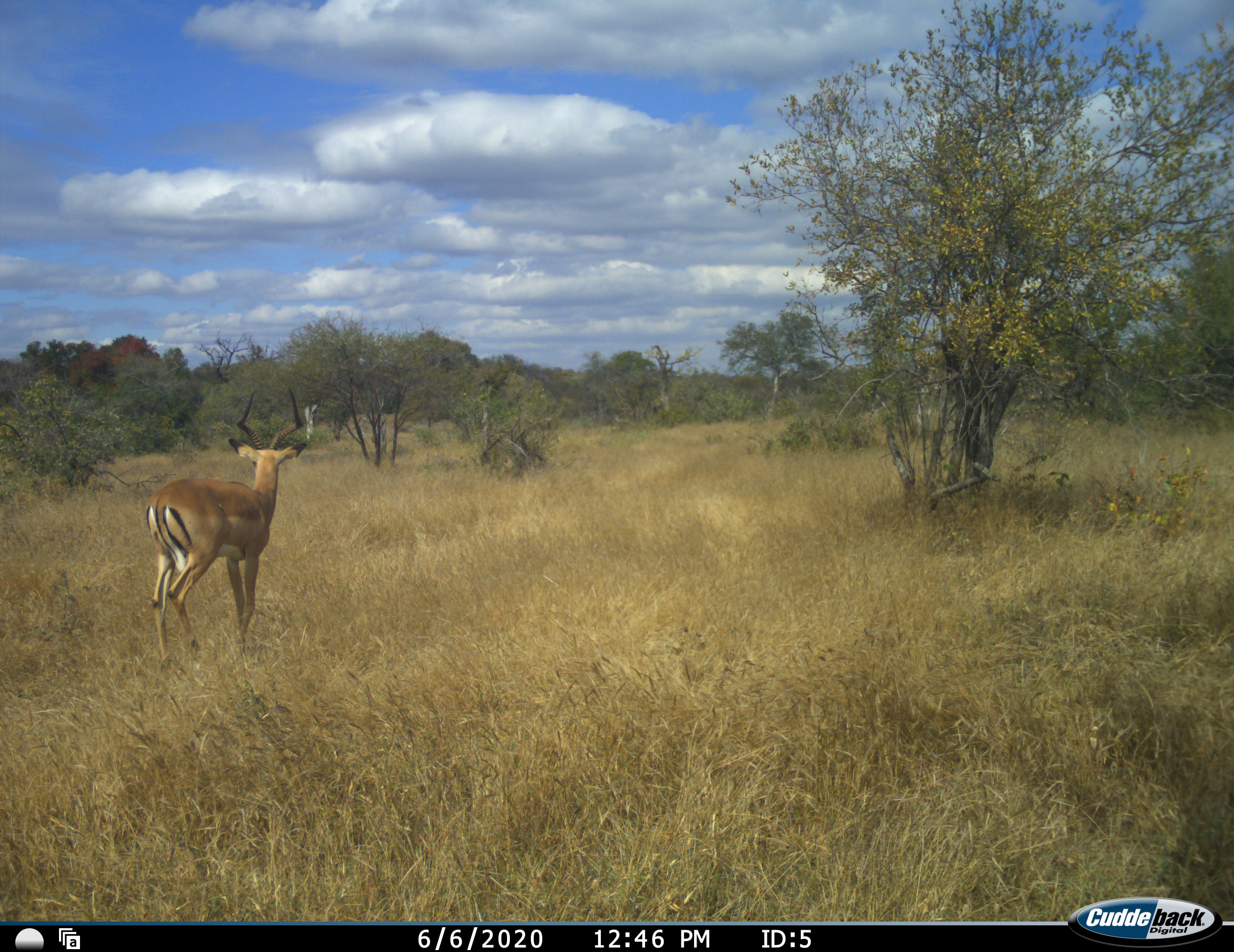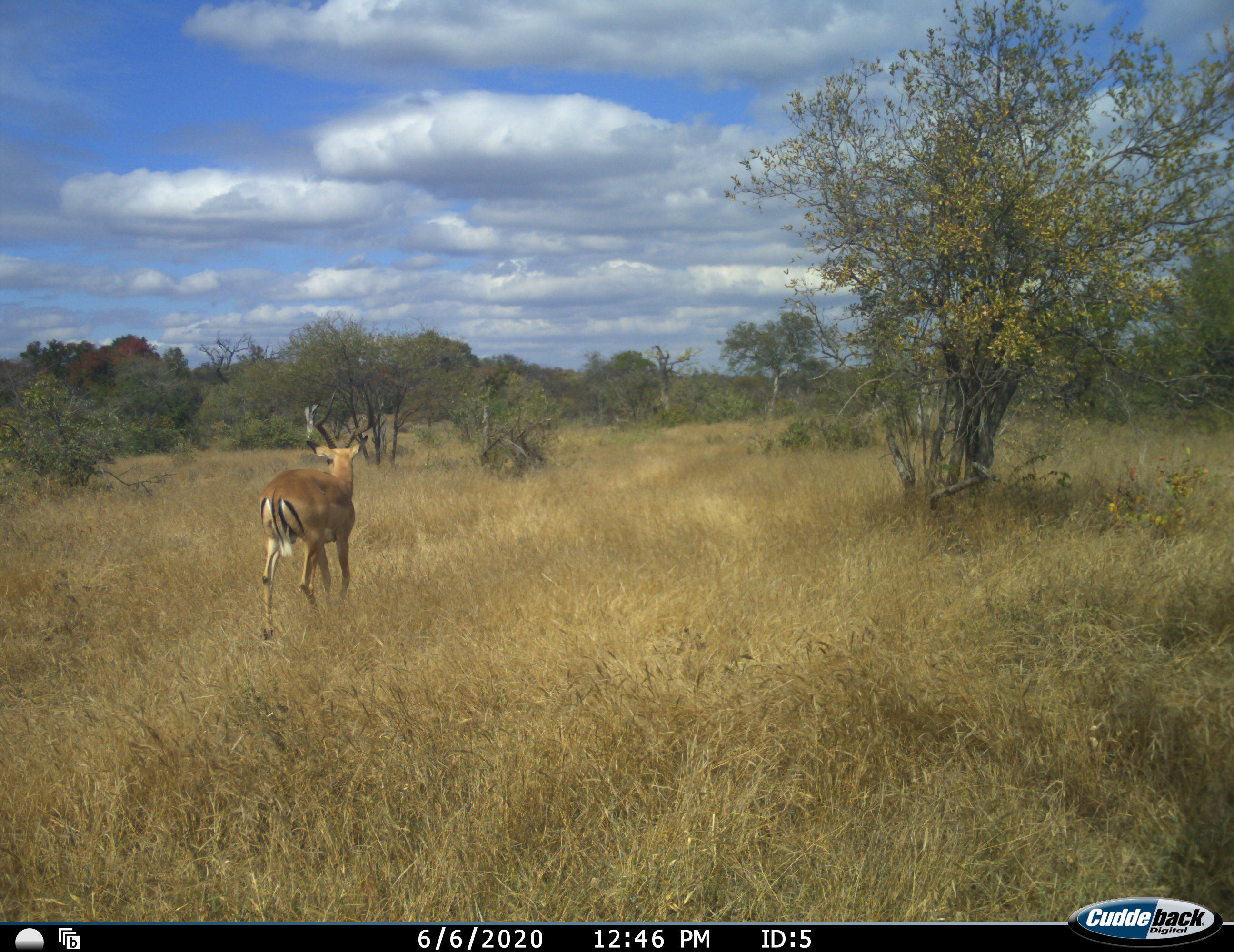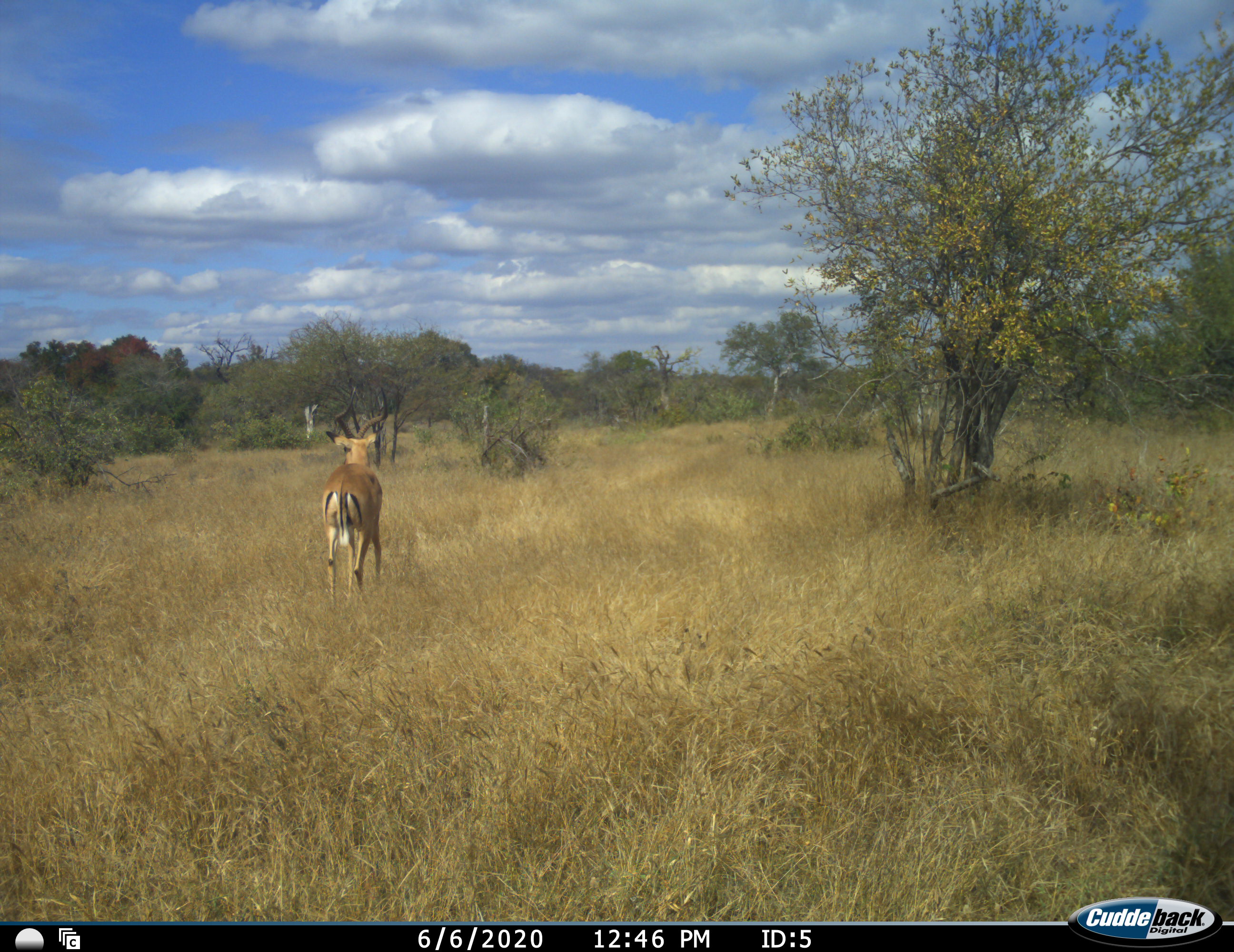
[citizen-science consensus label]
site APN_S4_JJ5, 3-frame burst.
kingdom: Animalia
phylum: Chordata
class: Mammalia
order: Artiodactyla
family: Bovidae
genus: Aepyceros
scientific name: Aepyceros melampus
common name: impala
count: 1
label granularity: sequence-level